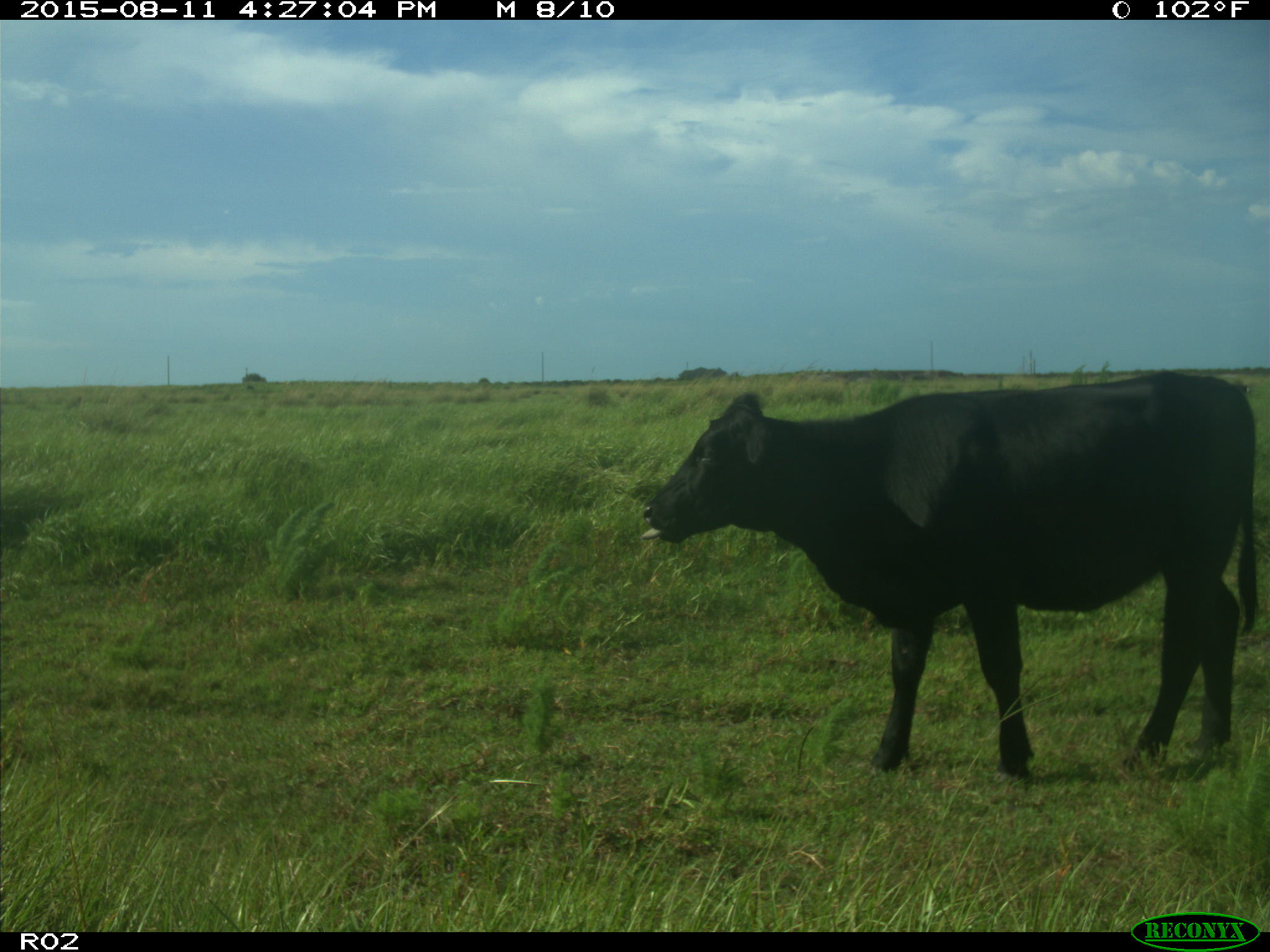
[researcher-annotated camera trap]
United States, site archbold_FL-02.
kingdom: Animalia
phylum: Chordata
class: Mammalia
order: Artiodactyla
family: Bovidae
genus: Bos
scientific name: Bos taurus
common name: domestic cow